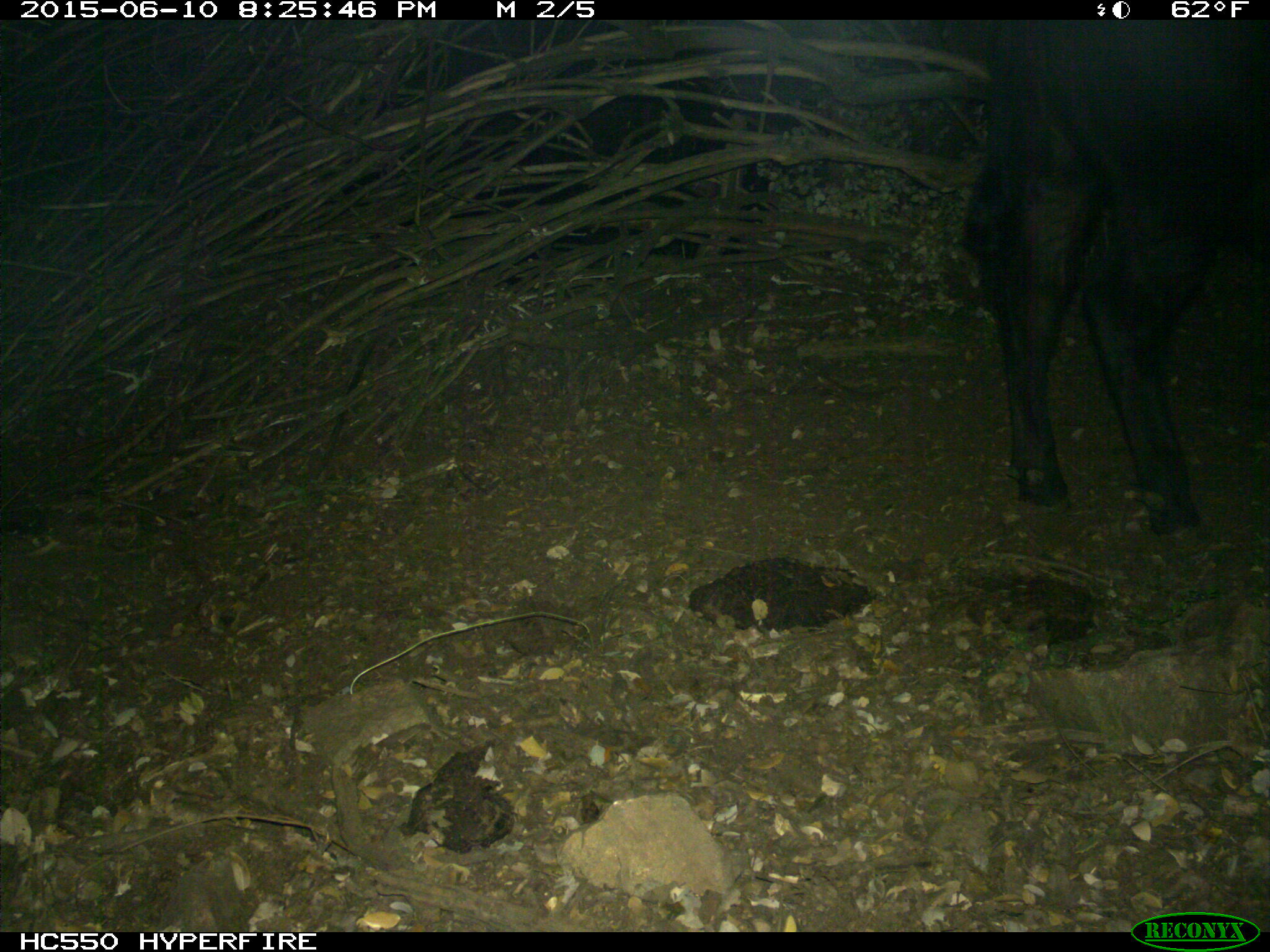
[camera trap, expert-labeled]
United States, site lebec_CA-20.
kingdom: Animalia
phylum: Chordata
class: Mammalia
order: Artiodactyla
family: Bovidae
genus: Bos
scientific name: Bos taurus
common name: domestic cow